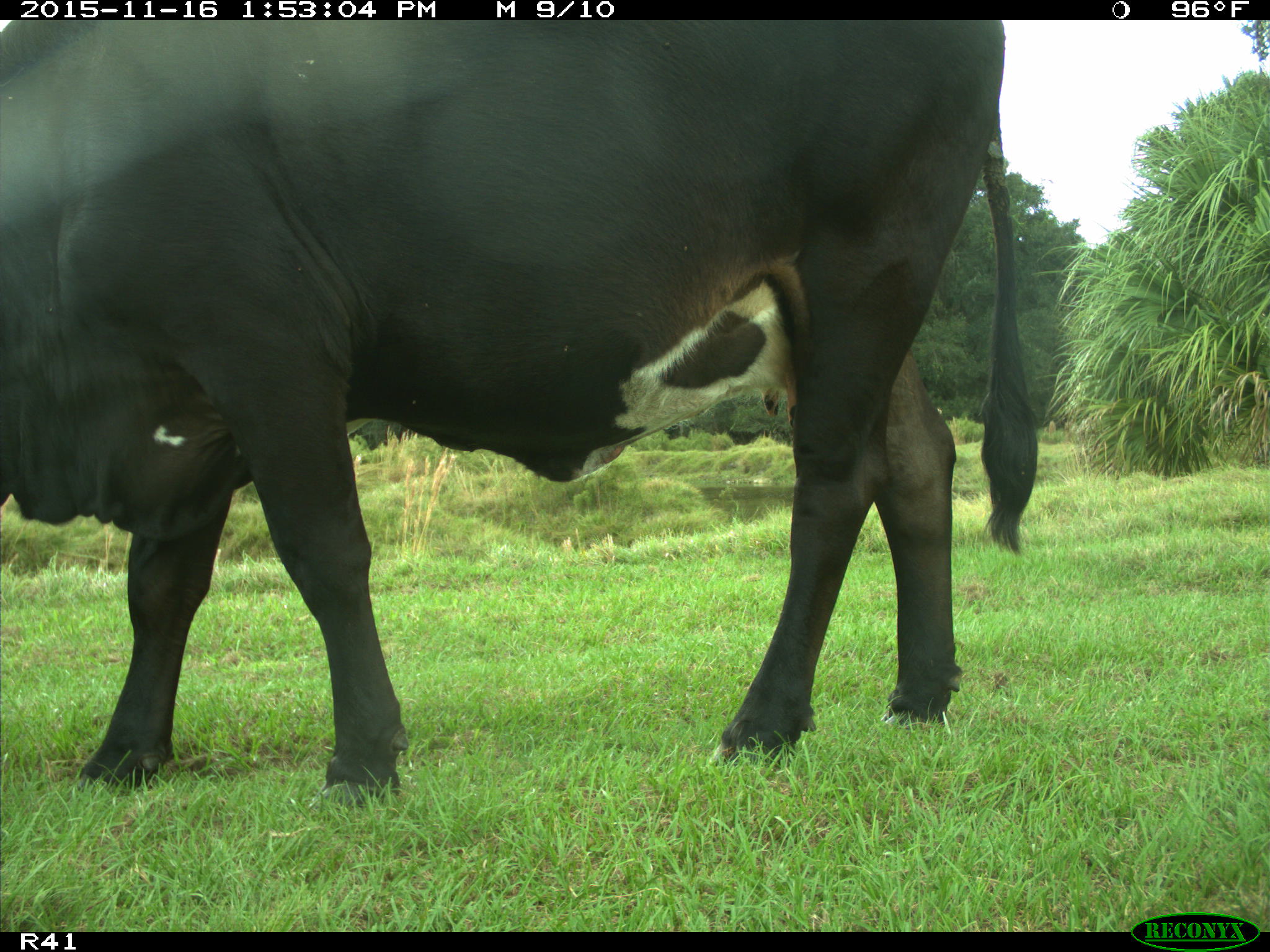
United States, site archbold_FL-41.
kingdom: Animalia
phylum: Chordata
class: Mammalia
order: Artiodactyla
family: Bovidae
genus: Bos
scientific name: Bos taurus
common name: domestic cow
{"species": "Bos taurus (domestic cow)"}